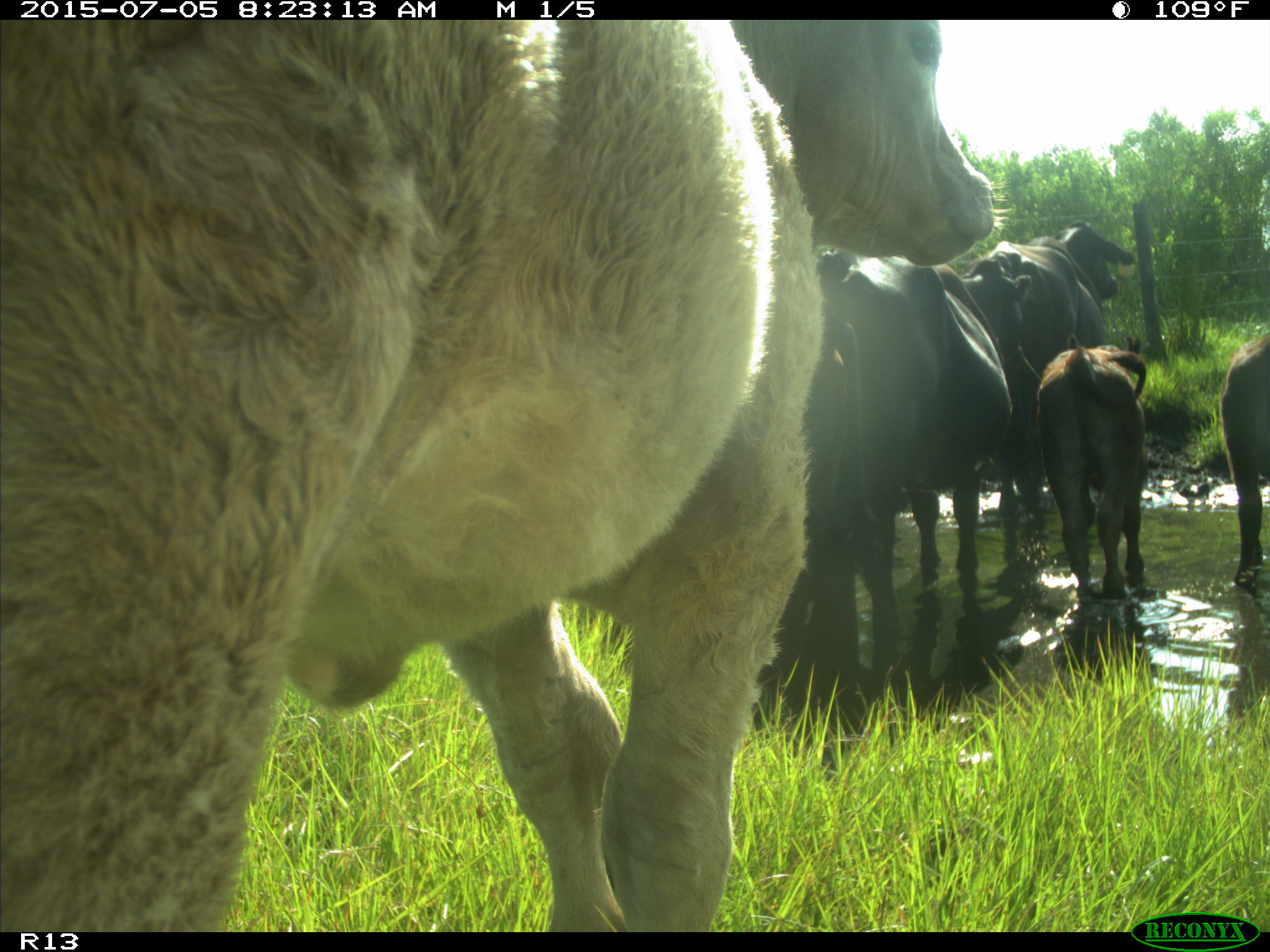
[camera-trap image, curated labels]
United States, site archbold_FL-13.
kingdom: Animalia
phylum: Chordata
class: Mammalia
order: Artiodactyla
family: Bovidae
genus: Bos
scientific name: Bos taurus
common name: domestic cow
Bos taurus (domestic cow).